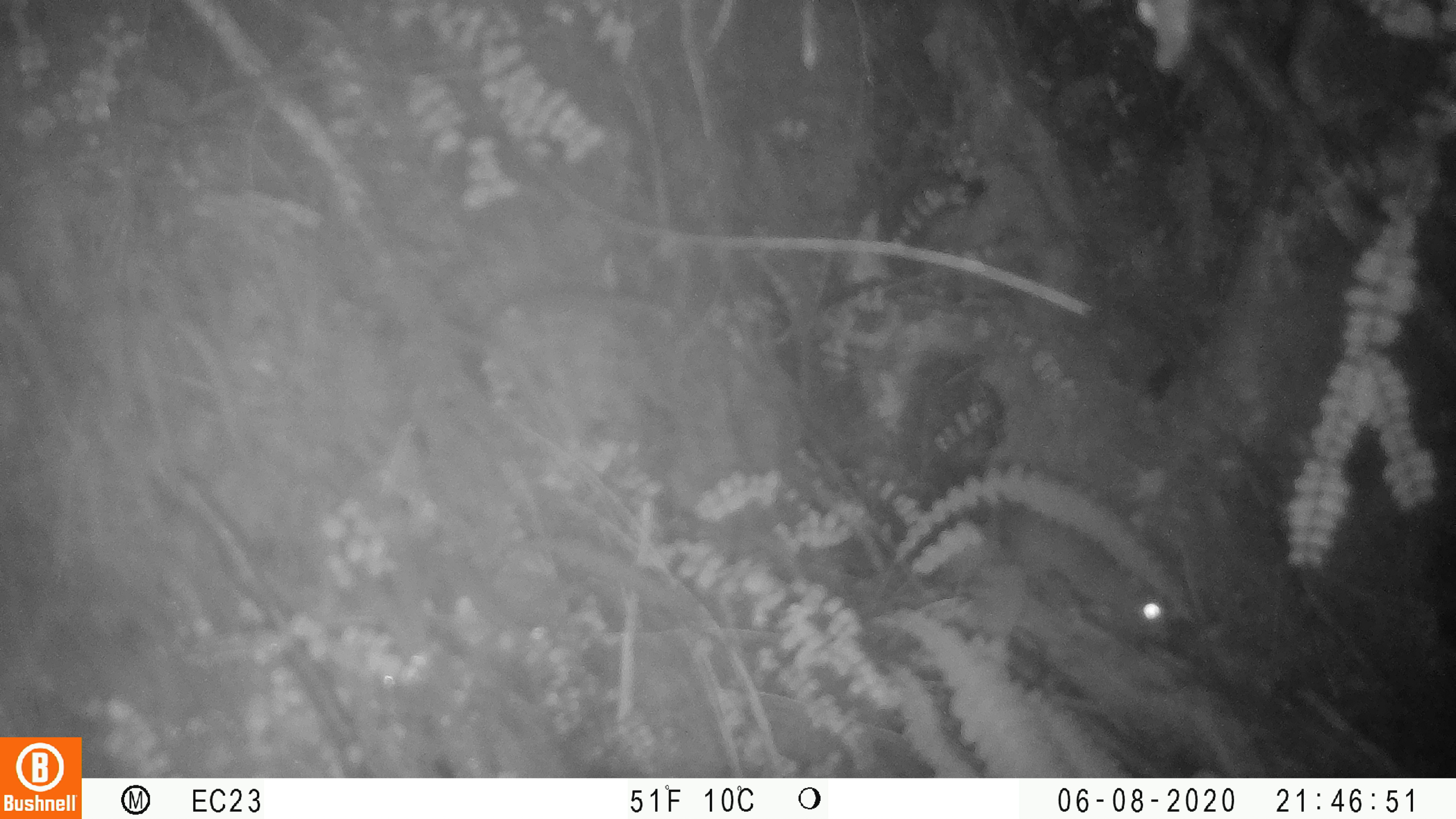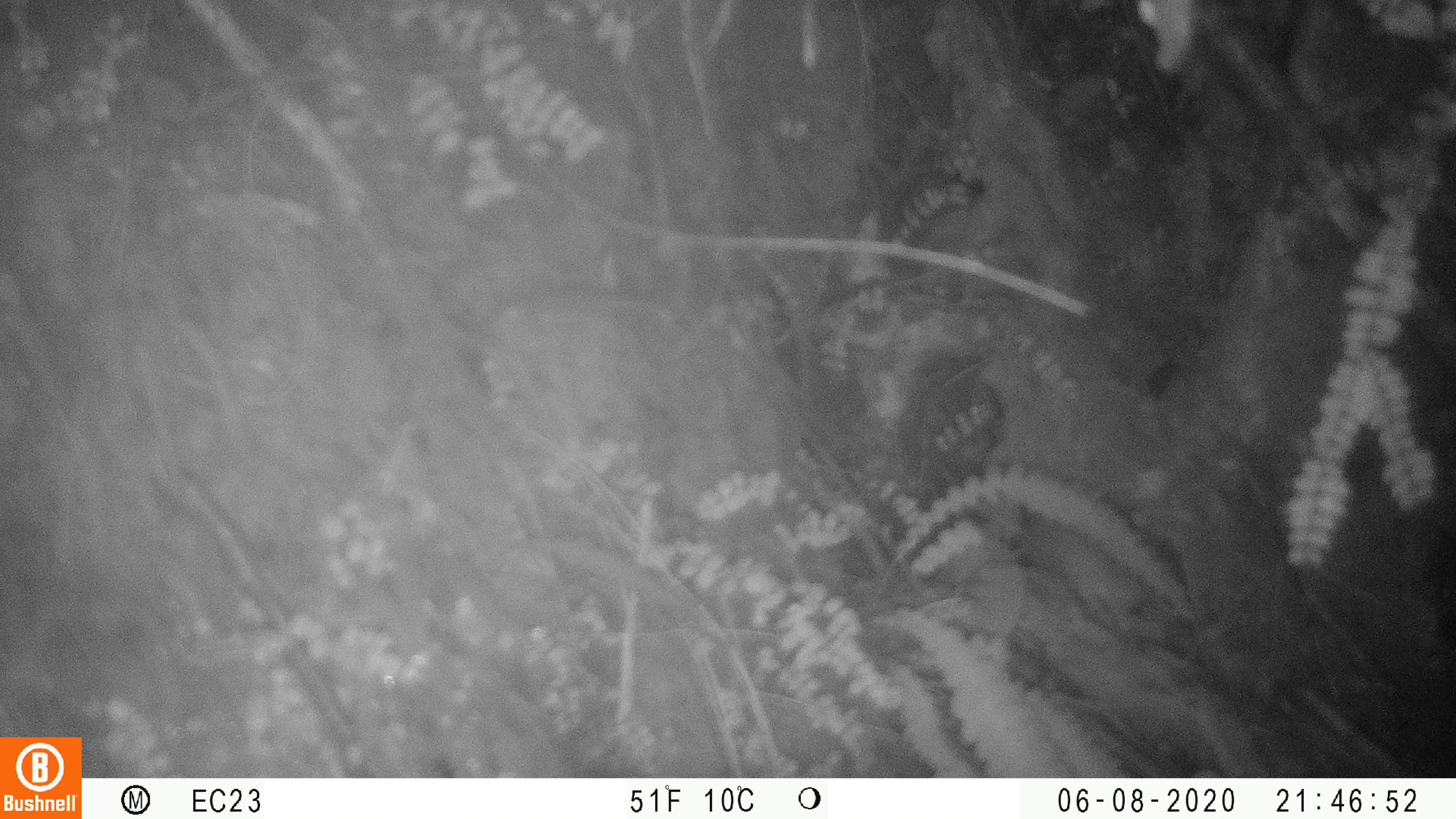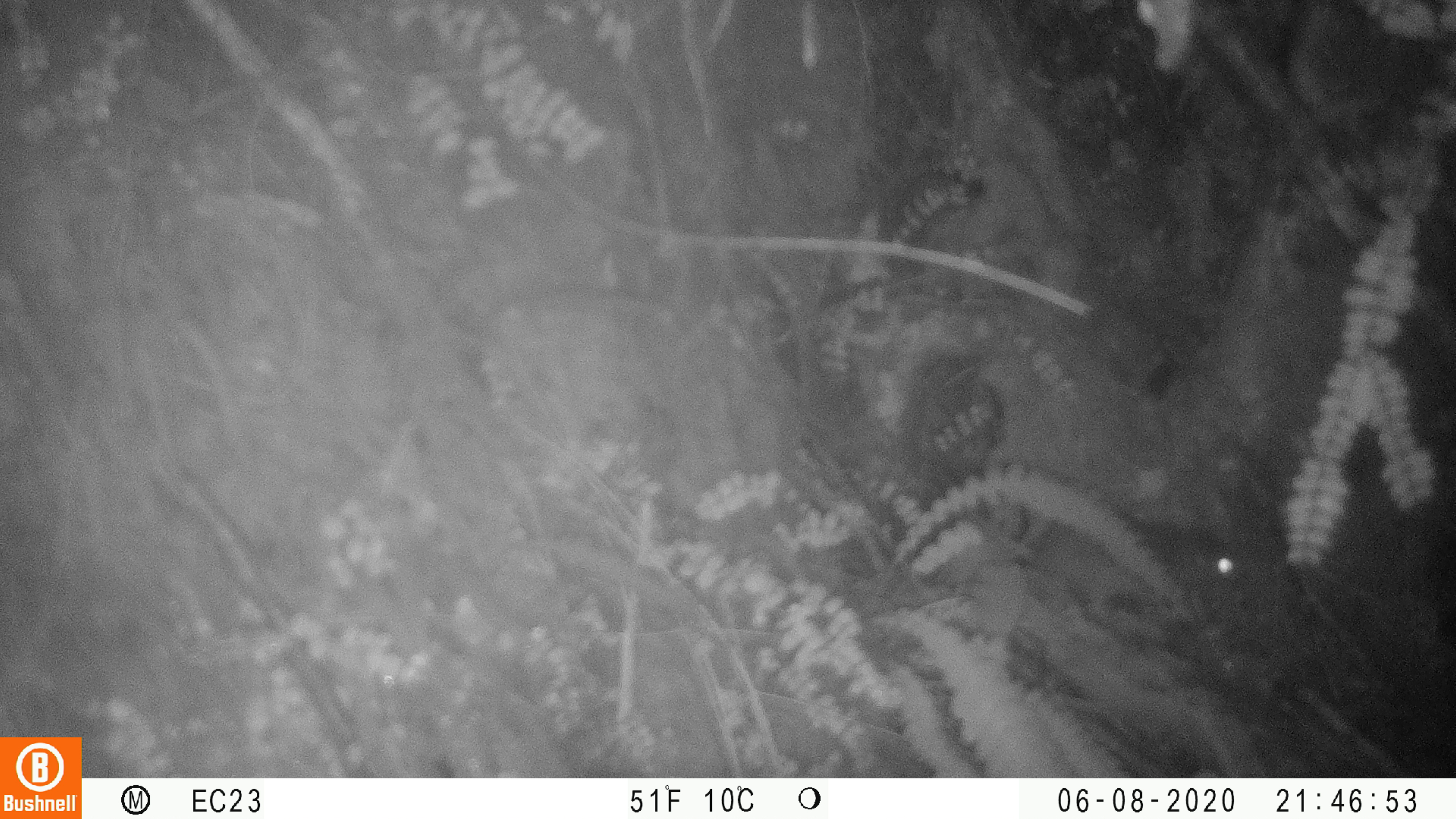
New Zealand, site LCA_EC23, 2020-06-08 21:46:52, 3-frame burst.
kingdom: Animalia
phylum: Chordata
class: Mammalia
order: Rodentia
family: Muridae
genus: Rattus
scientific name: Rattus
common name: rat